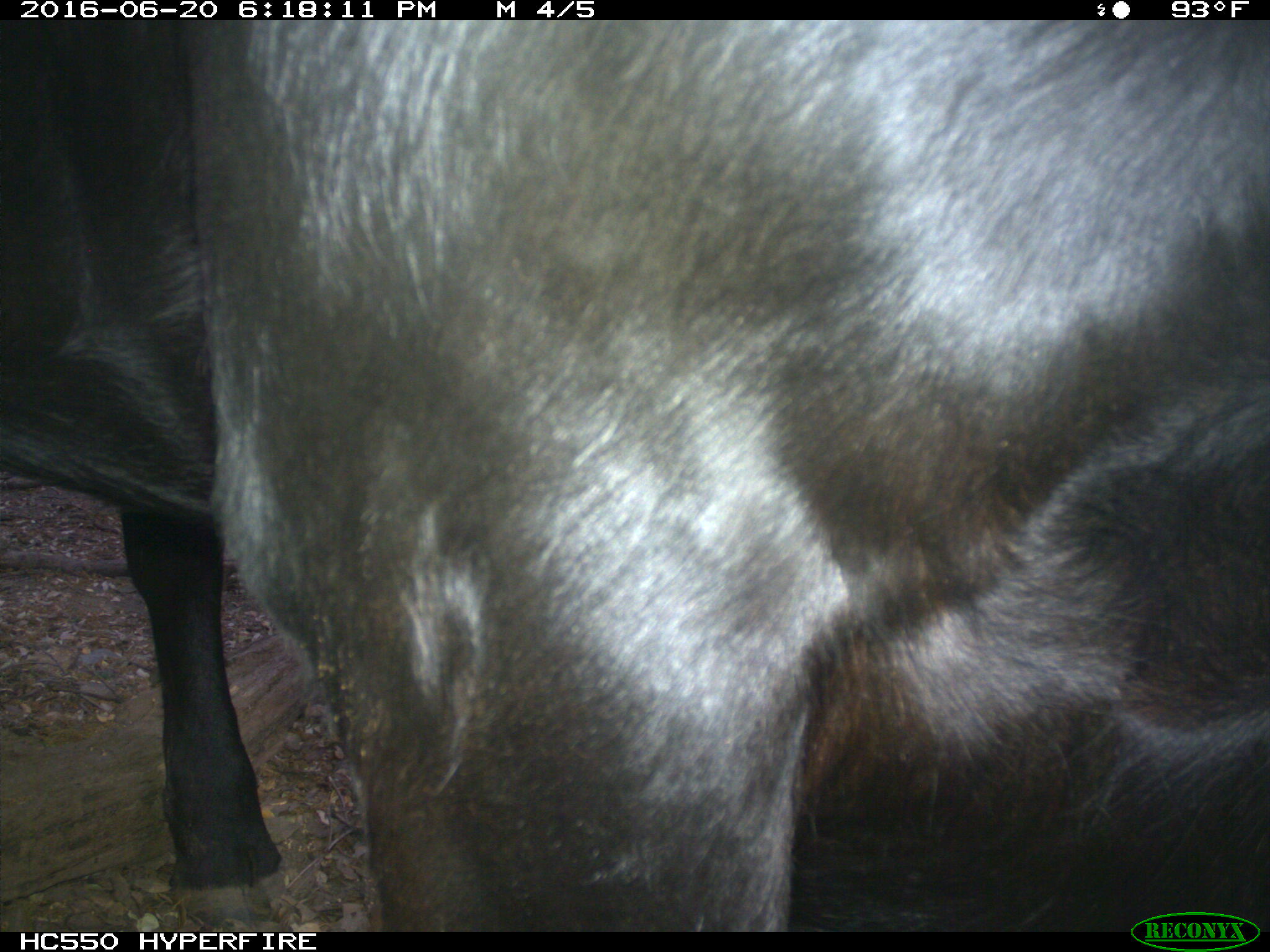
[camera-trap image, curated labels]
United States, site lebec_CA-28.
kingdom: Animalia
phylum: Chordata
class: Mammalia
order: Artiodactyla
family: Bovidae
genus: Bos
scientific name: Bos taurus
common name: domestic cow